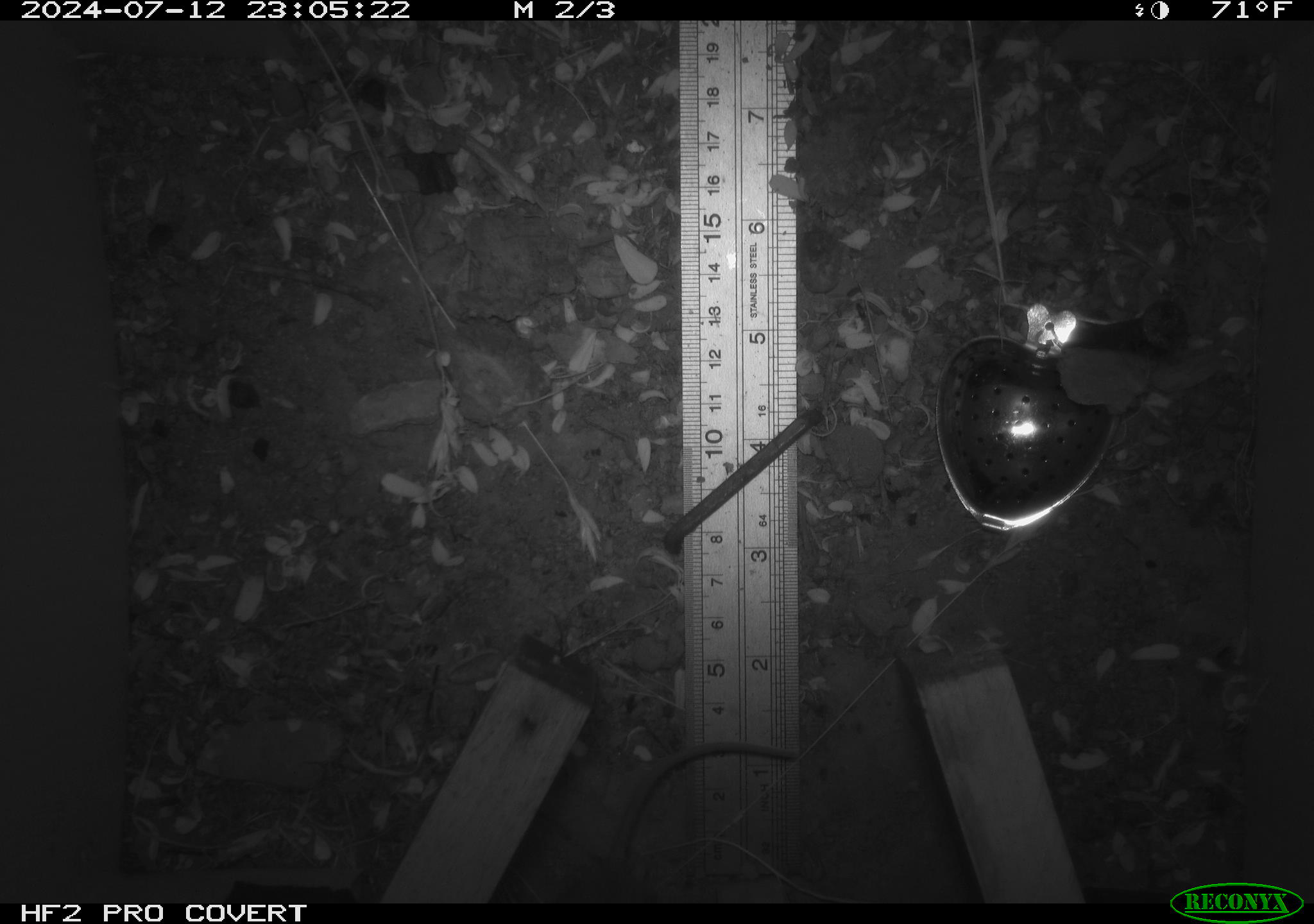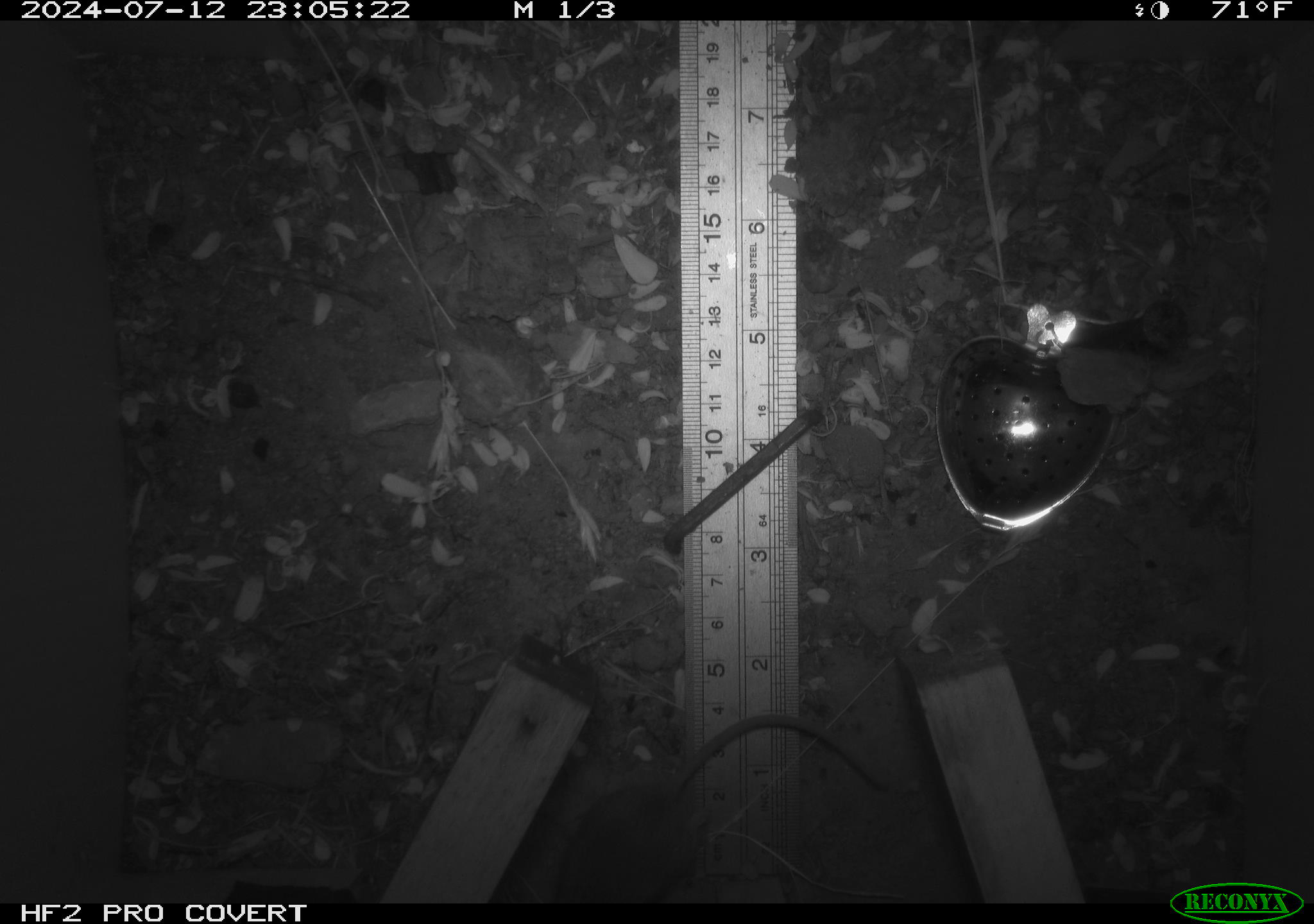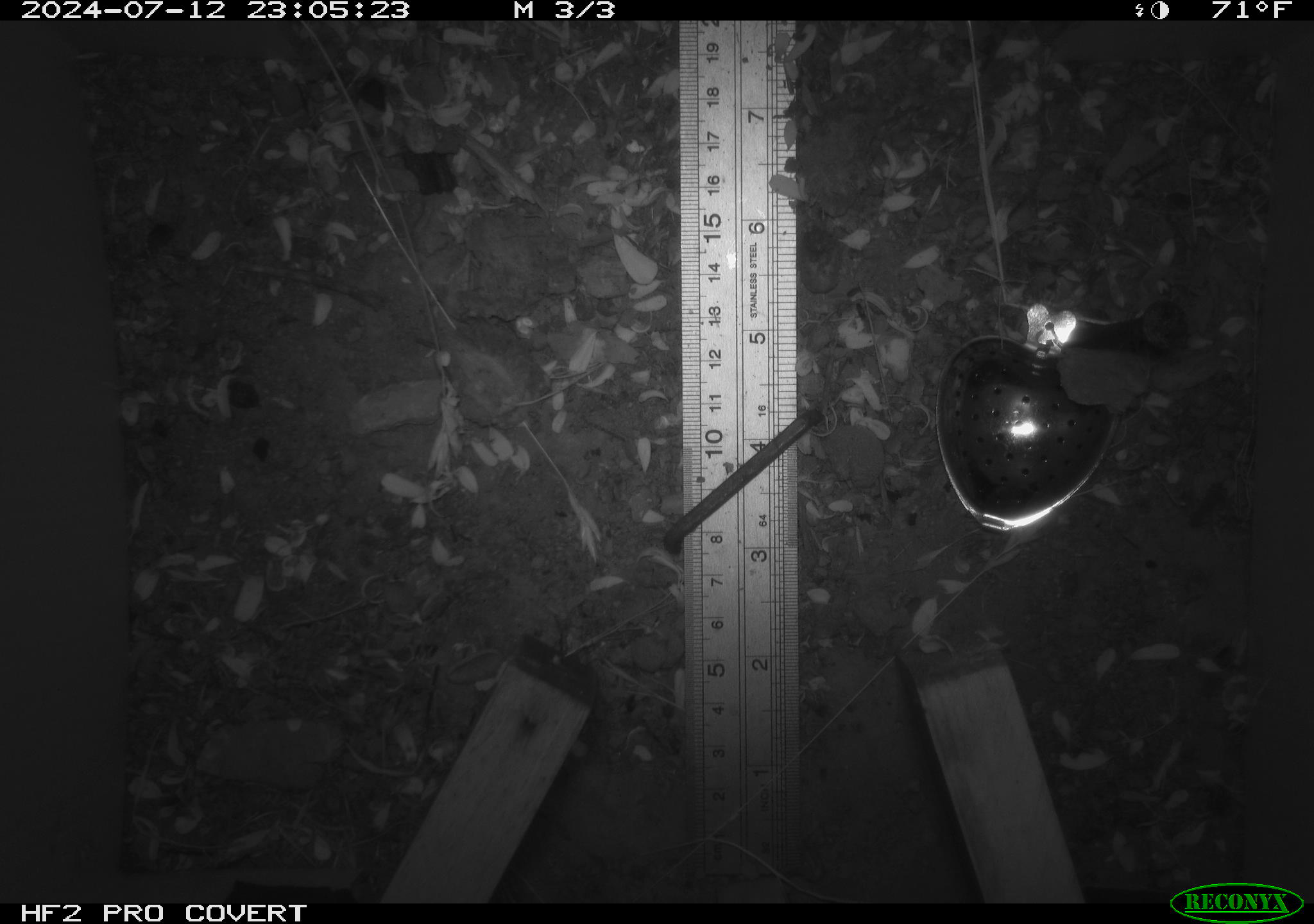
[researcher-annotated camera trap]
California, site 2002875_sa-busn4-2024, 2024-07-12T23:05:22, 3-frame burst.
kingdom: Animalia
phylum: Chordata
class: Mammalia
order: Rodentia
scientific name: Rodentia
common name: rodent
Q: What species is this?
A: Rodent (Rodentia).